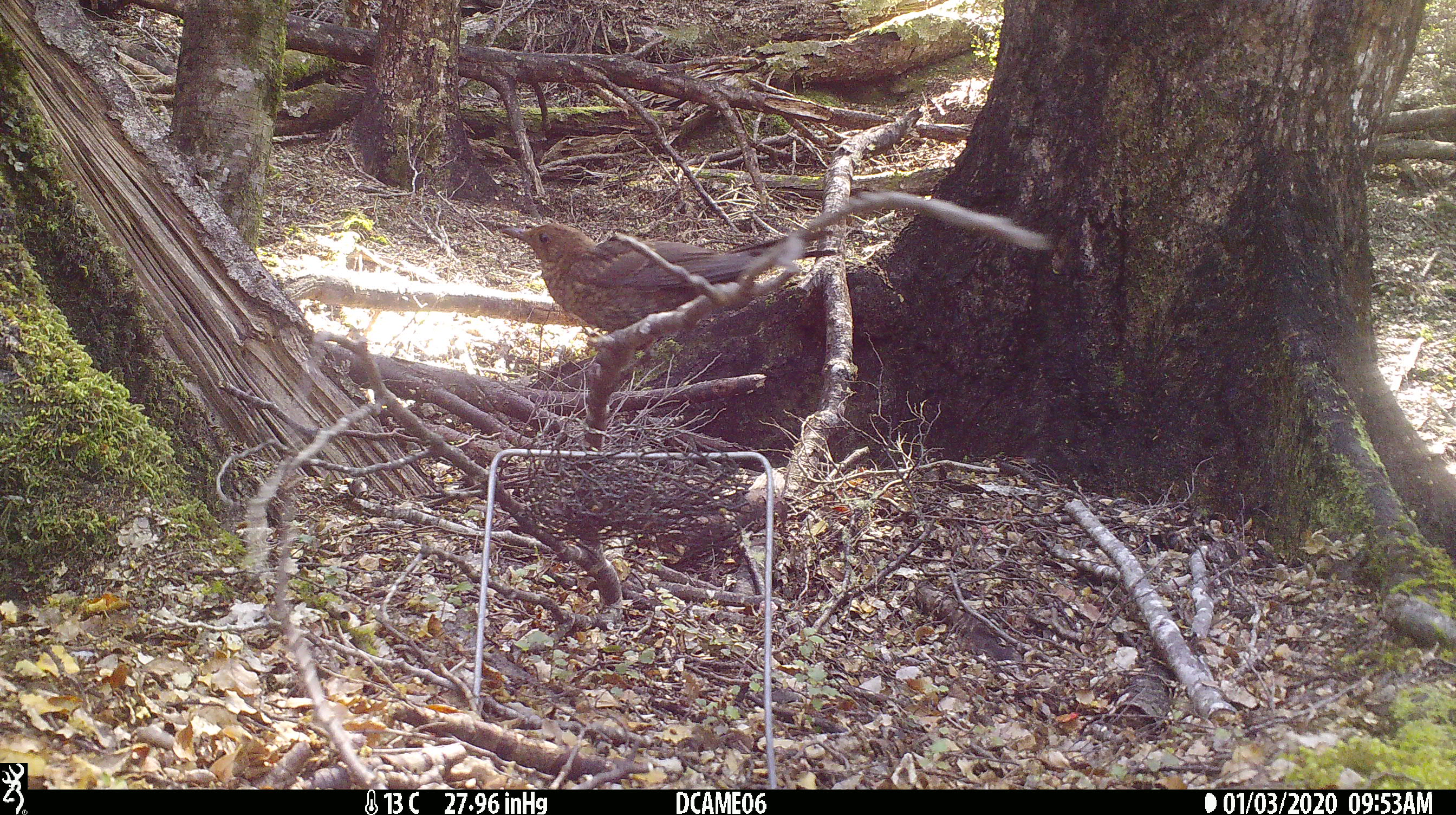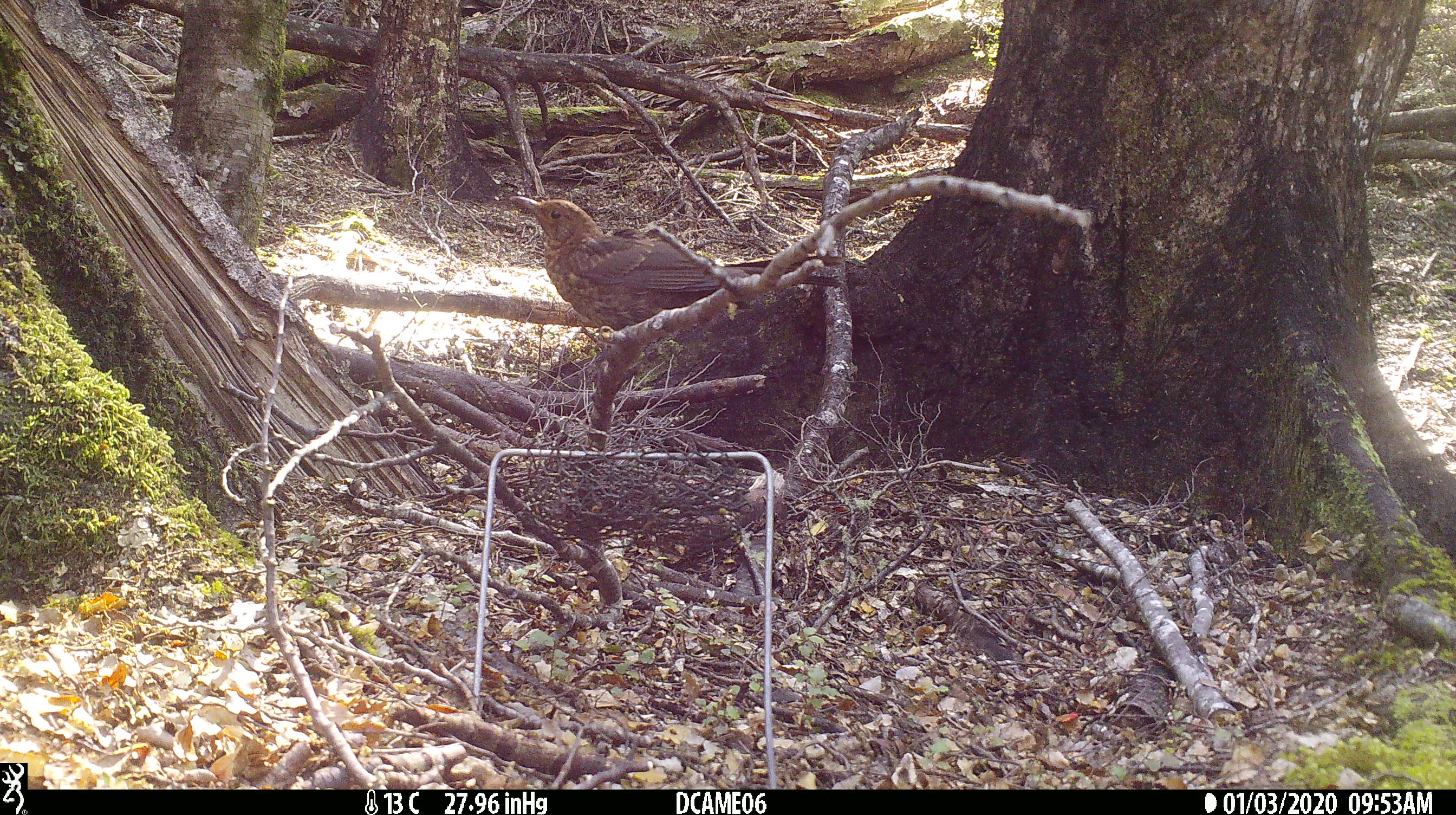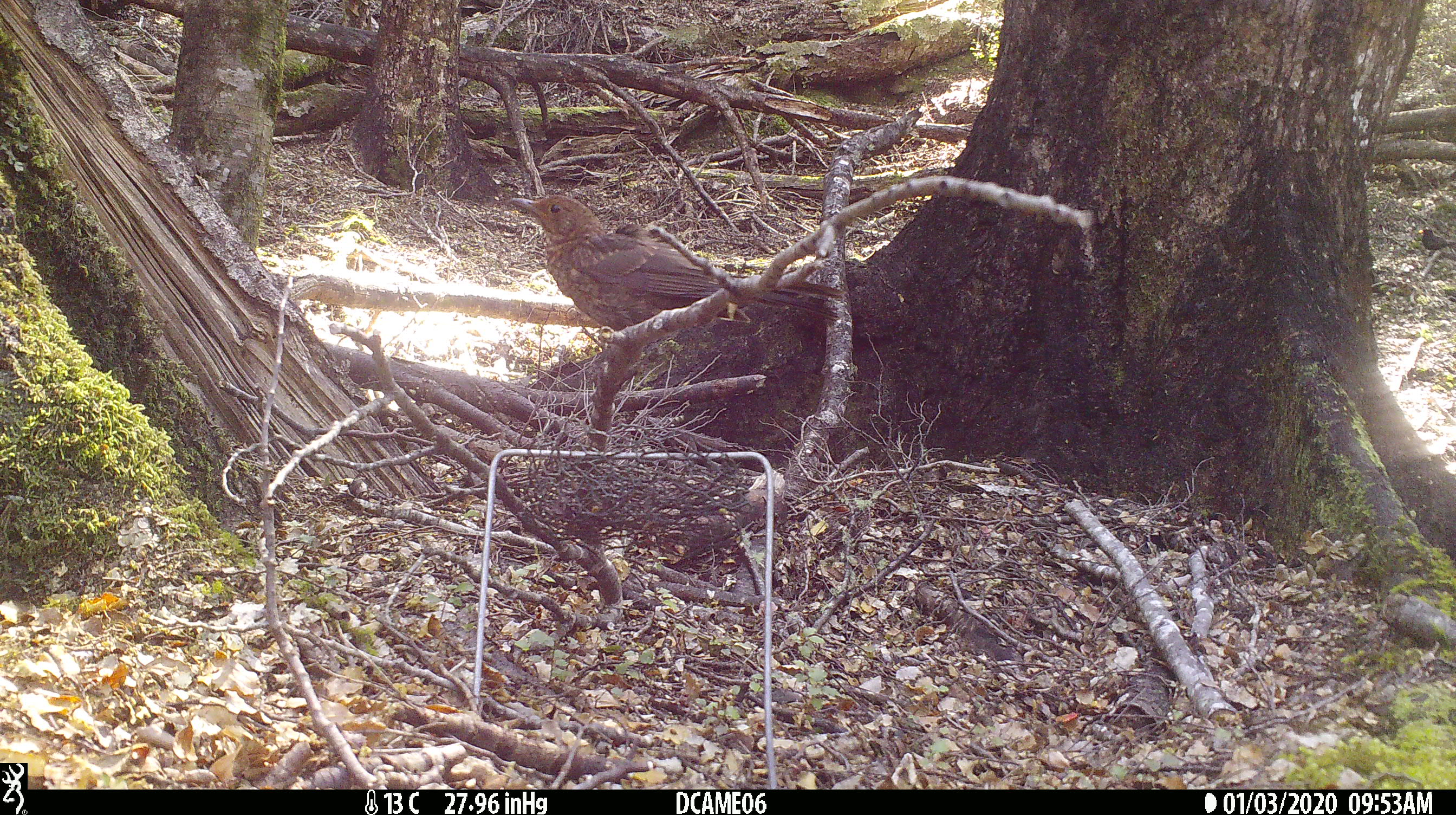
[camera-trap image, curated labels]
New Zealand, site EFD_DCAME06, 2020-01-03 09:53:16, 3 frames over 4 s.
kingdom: Animalia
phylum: Chordata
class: Aves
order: Passeriformes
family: Turdidae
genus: Turdus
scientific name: Turdus merula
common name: eurasian blackbird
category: blackbird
Blackbird (eurasian blackbird) (Turdus merula).